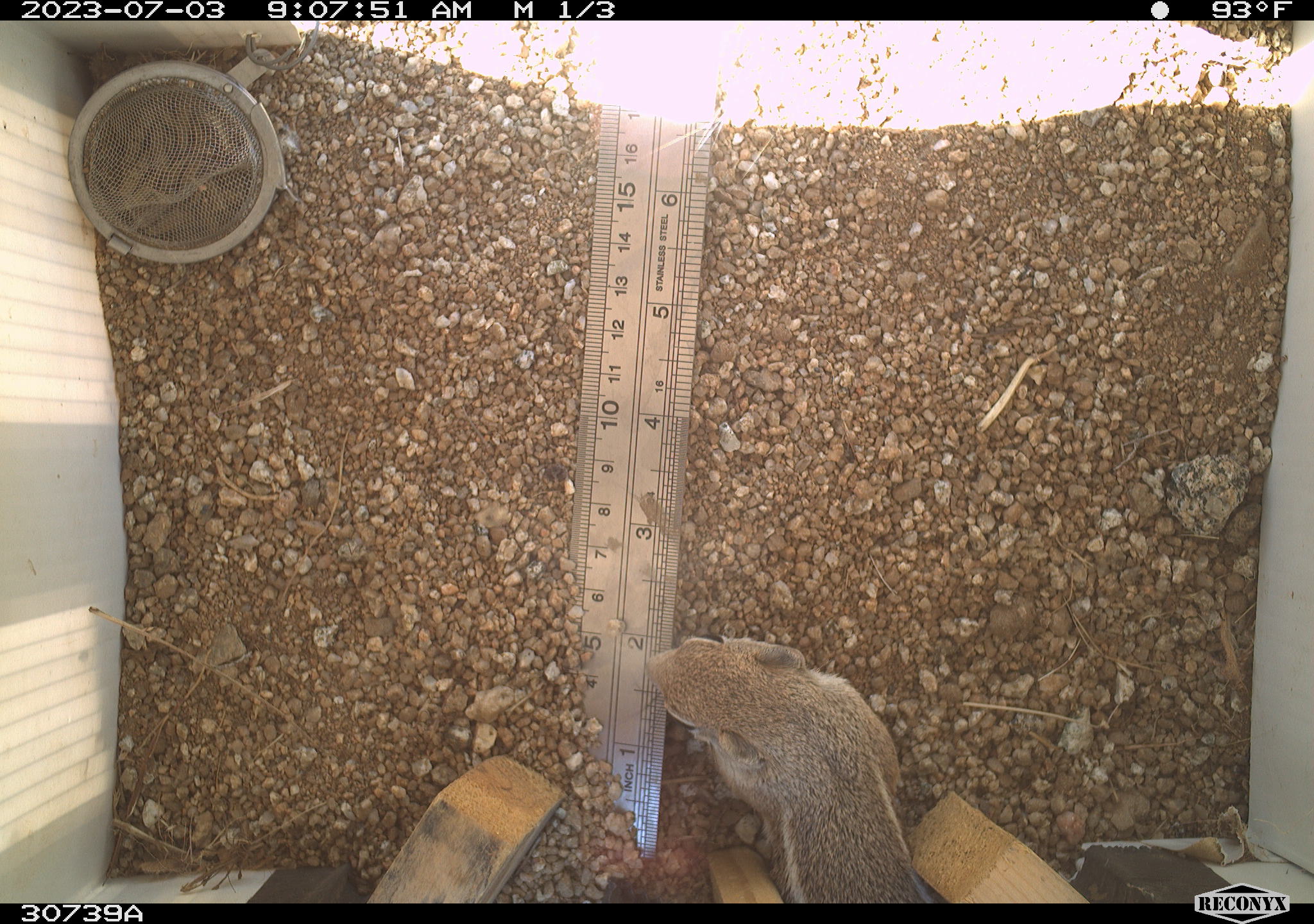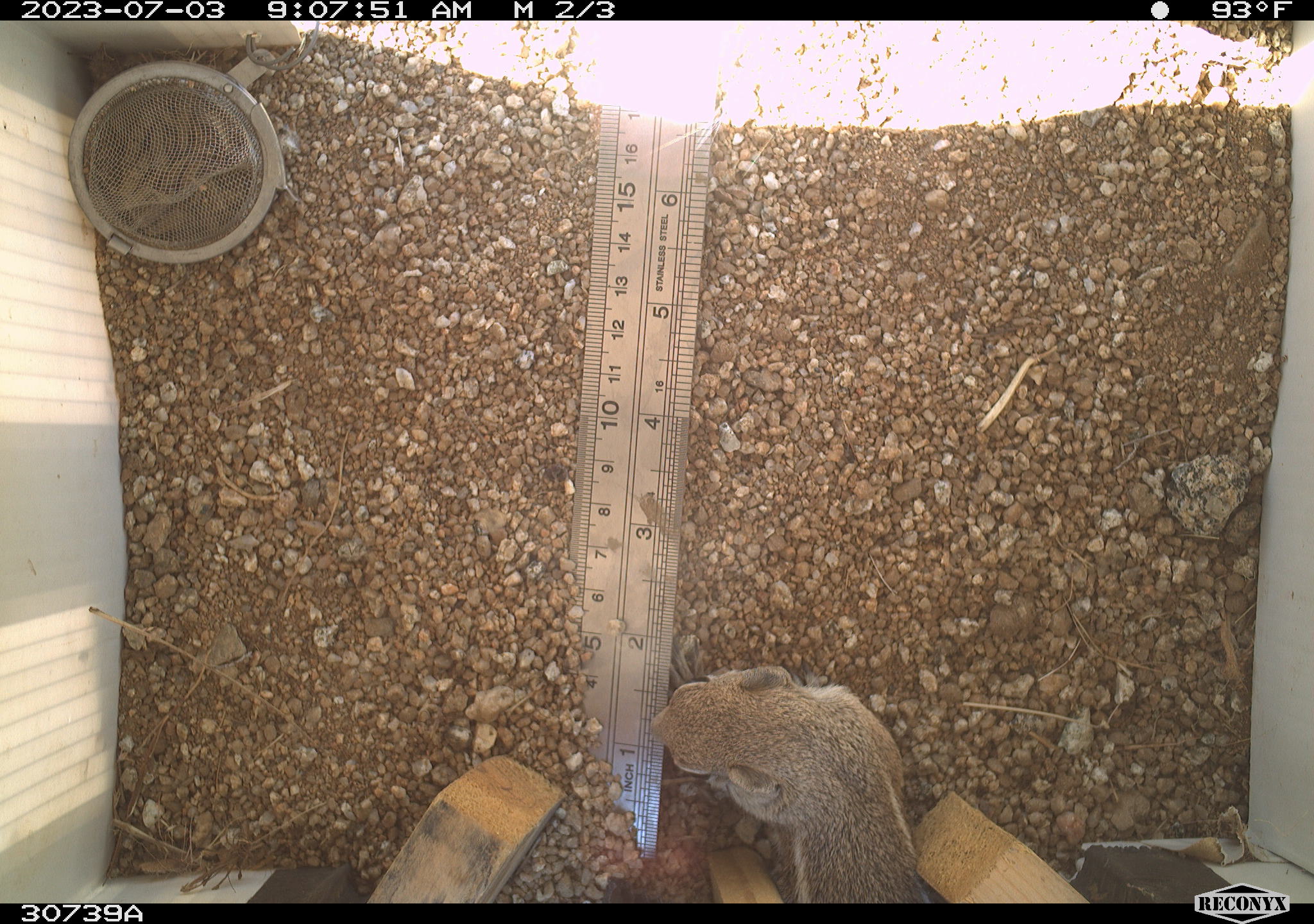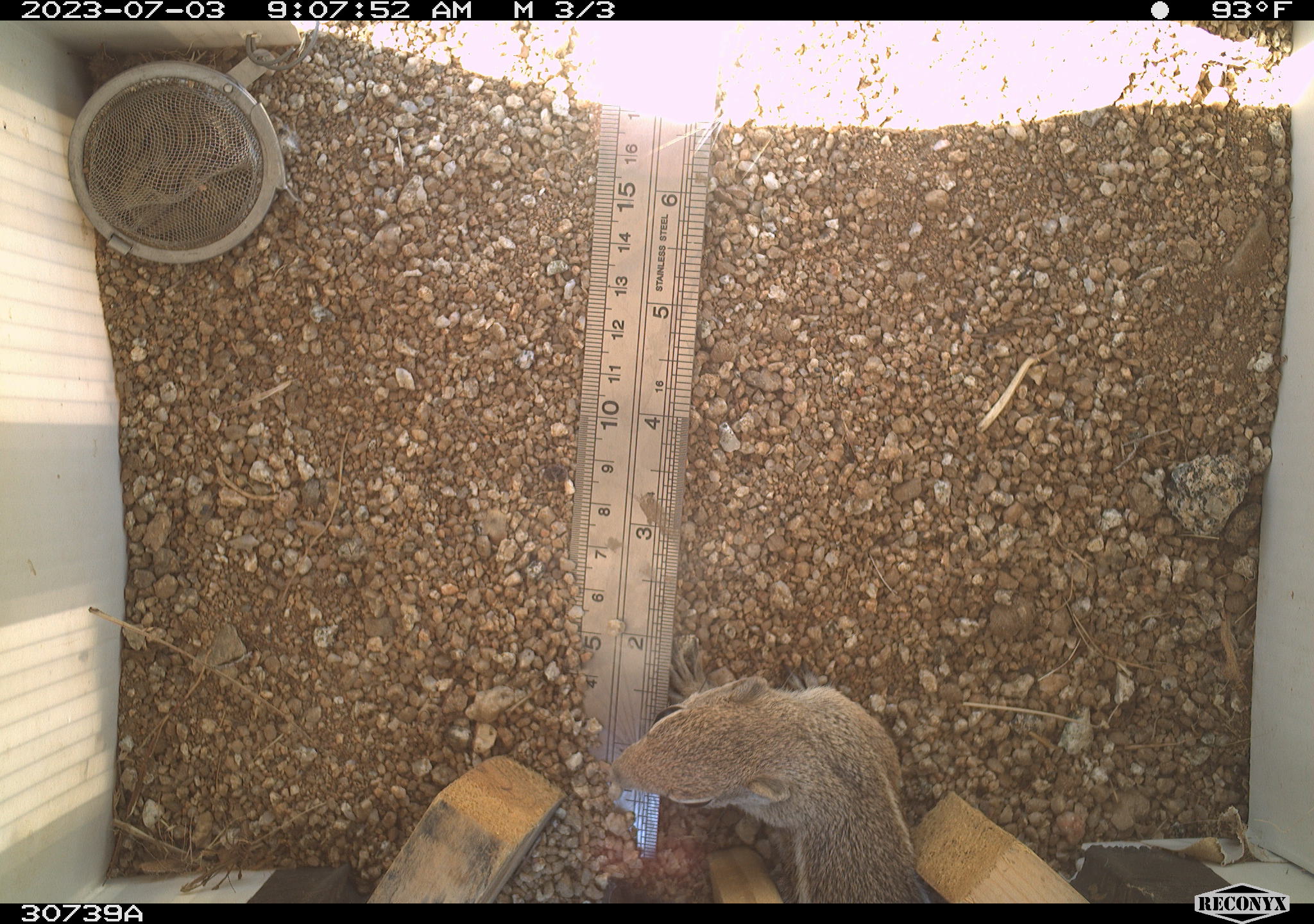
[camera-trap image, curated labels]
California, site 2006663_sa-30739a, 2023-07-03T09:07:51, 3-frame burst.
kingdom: Animalia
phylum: Chordata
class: Mammalia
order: Rodentia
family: Sciuridae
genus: Ammospermophilus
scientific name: Ammospermophilus leucurus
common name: white-tailed antelope squirrel